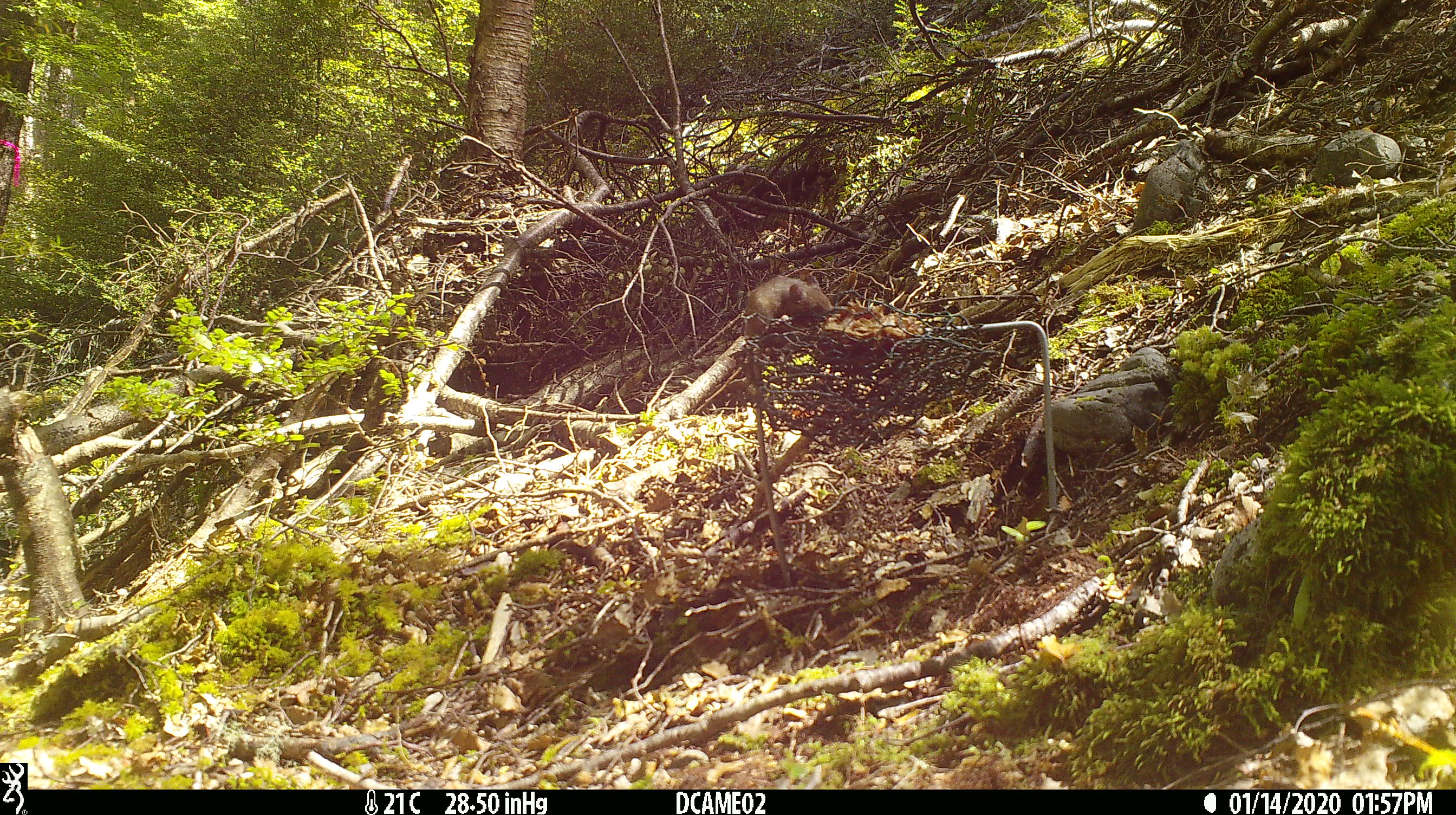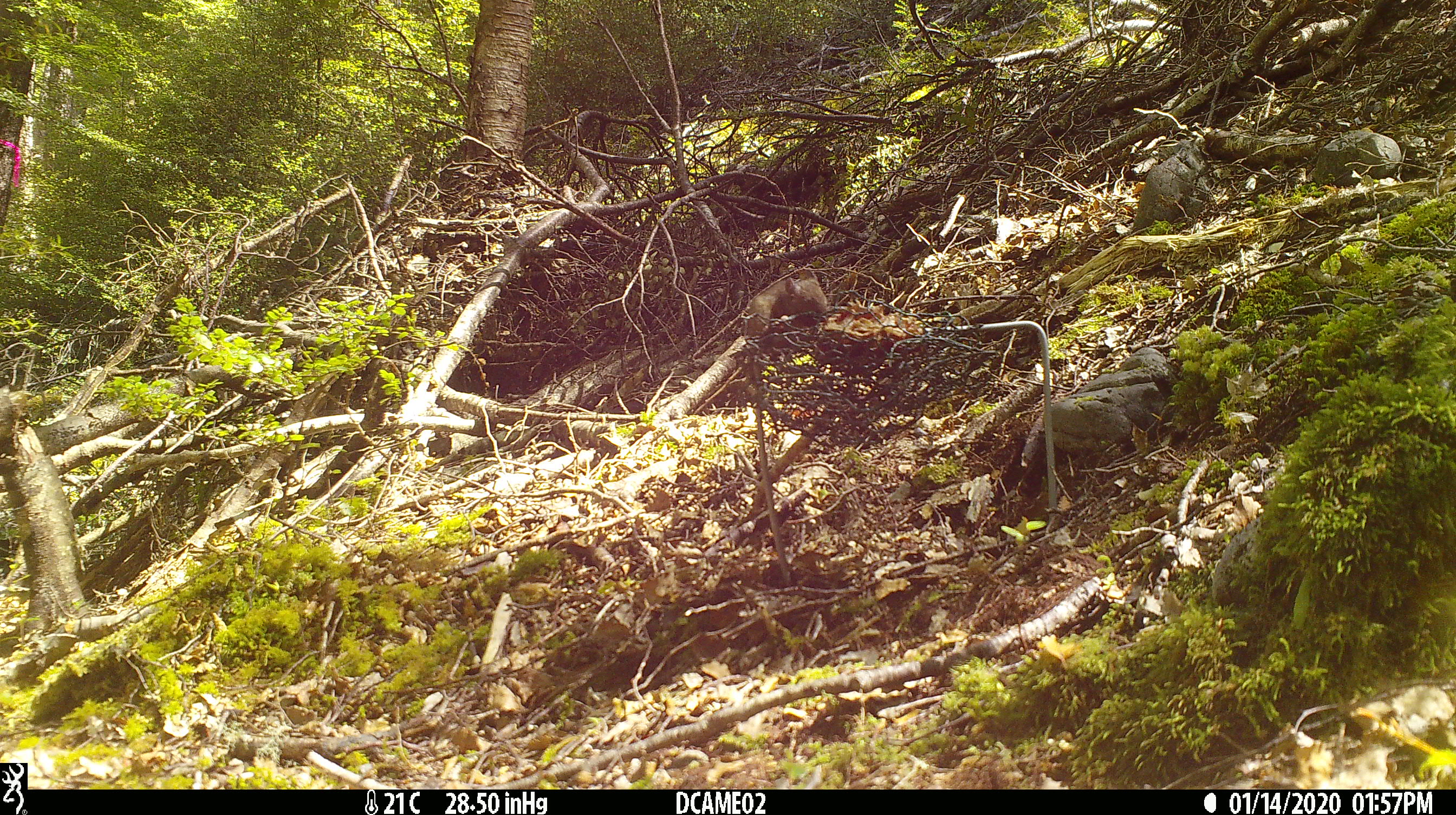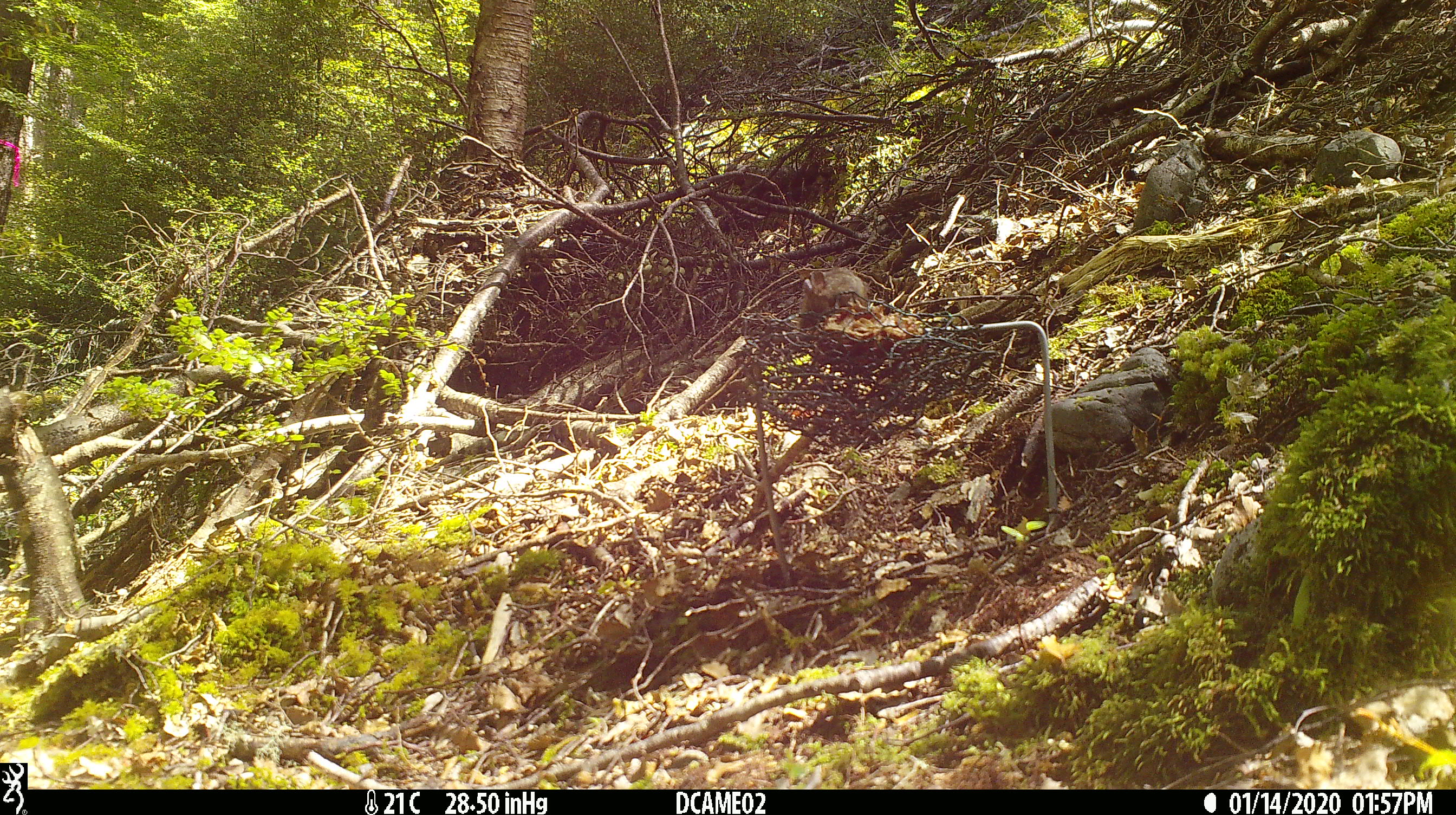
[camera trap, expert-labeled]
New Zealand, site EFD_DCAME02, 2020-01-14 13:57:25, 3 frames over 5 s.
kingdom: Animalia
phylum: Chordata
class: Mammalia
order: Rodentia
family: Muridae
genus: Mus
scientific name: Mus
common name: mouse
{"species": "mouse (Mus)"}